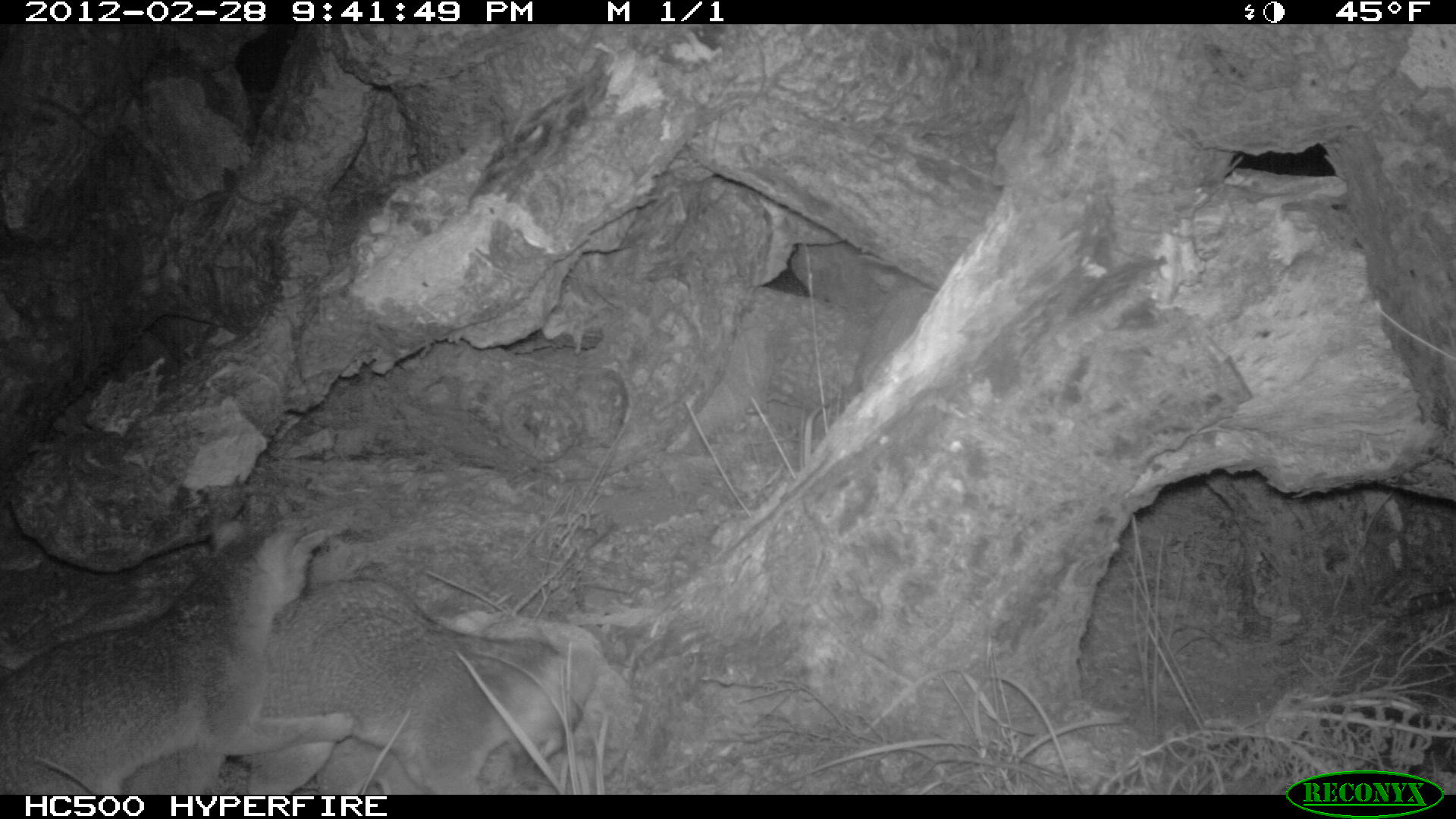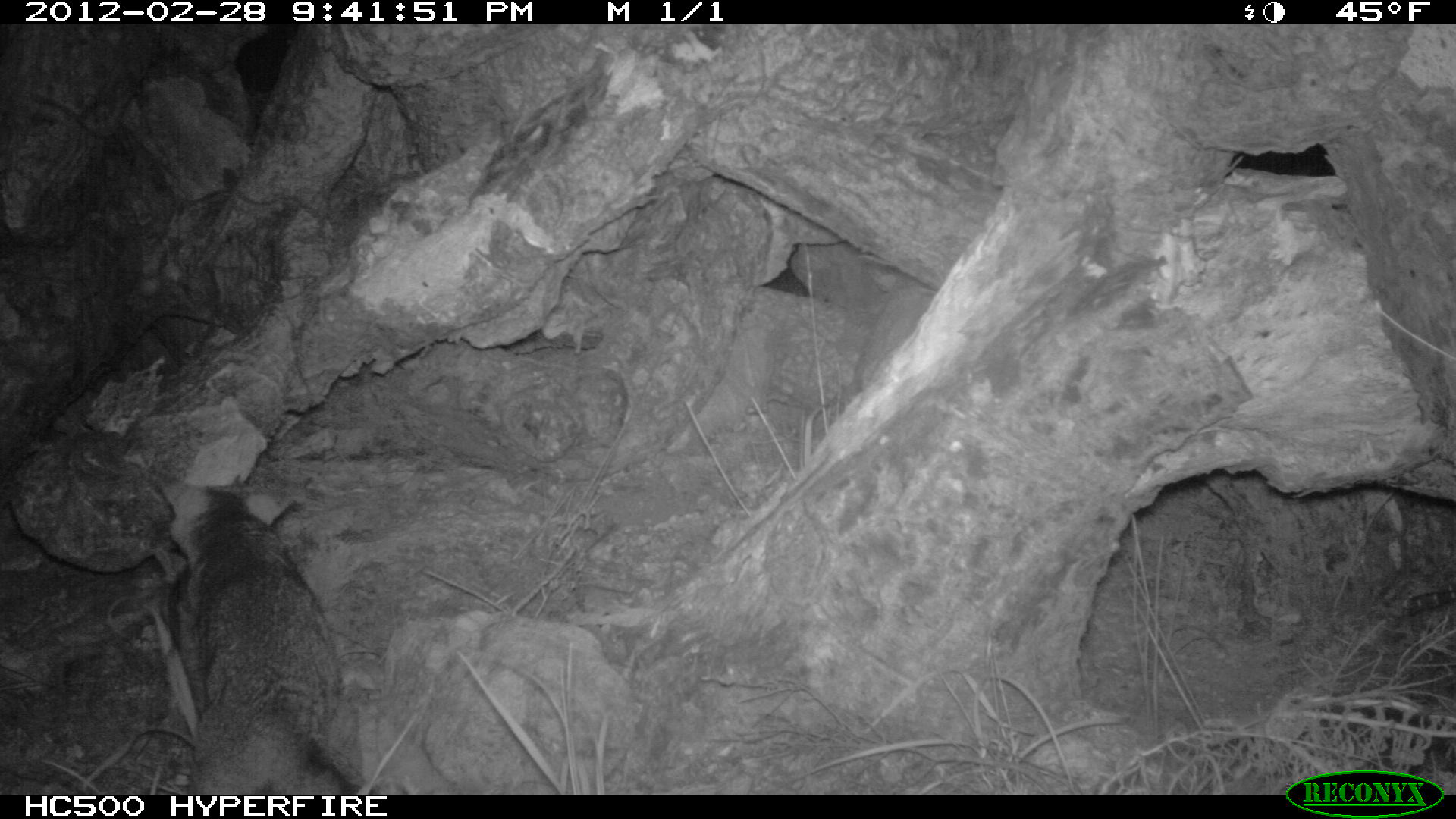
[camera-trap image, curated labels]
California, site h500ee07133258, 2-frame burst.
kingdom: Animalia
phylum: Chordata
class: Mammalia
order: Carnivora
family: Canidae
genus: Urocyon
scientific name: Urocyon littoralis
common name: island fox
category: fox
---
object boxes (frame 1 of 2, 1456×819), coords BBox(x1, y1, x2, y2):
fox: BBox(0, 520, 355, 794); BBox(243, 576, 596, 795)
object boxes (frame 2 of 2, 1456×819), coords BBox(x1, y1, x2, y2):
fox: BBox(158, 479, 364, 794)